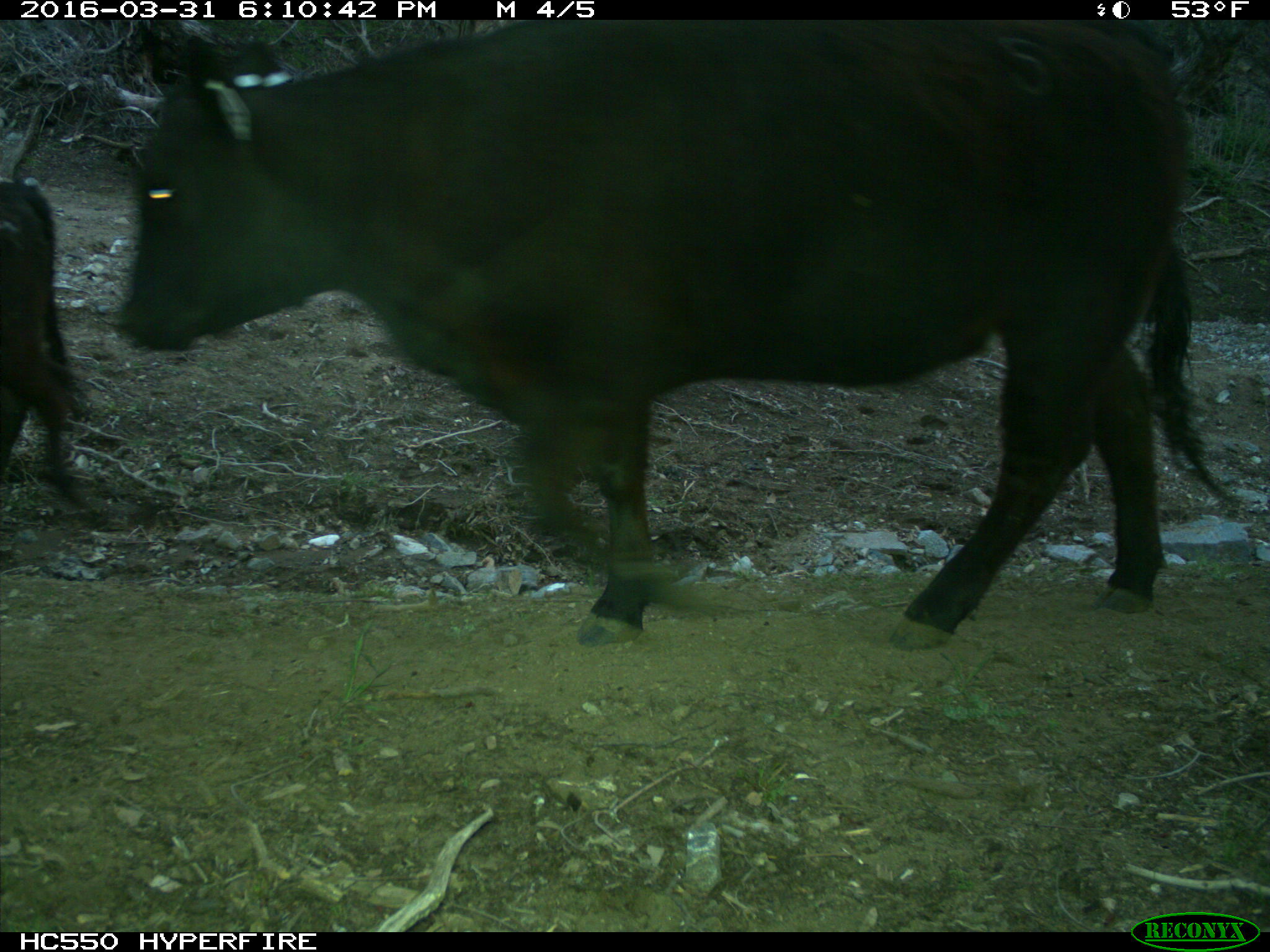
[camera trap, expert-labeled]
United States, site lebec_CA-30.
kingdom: Animalia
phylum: Chordata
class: Mammalia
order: Artiodactyla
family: Bovidae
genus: Bos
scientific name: Bos taurus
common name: domestic cow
Bos taurus (domestic cow).